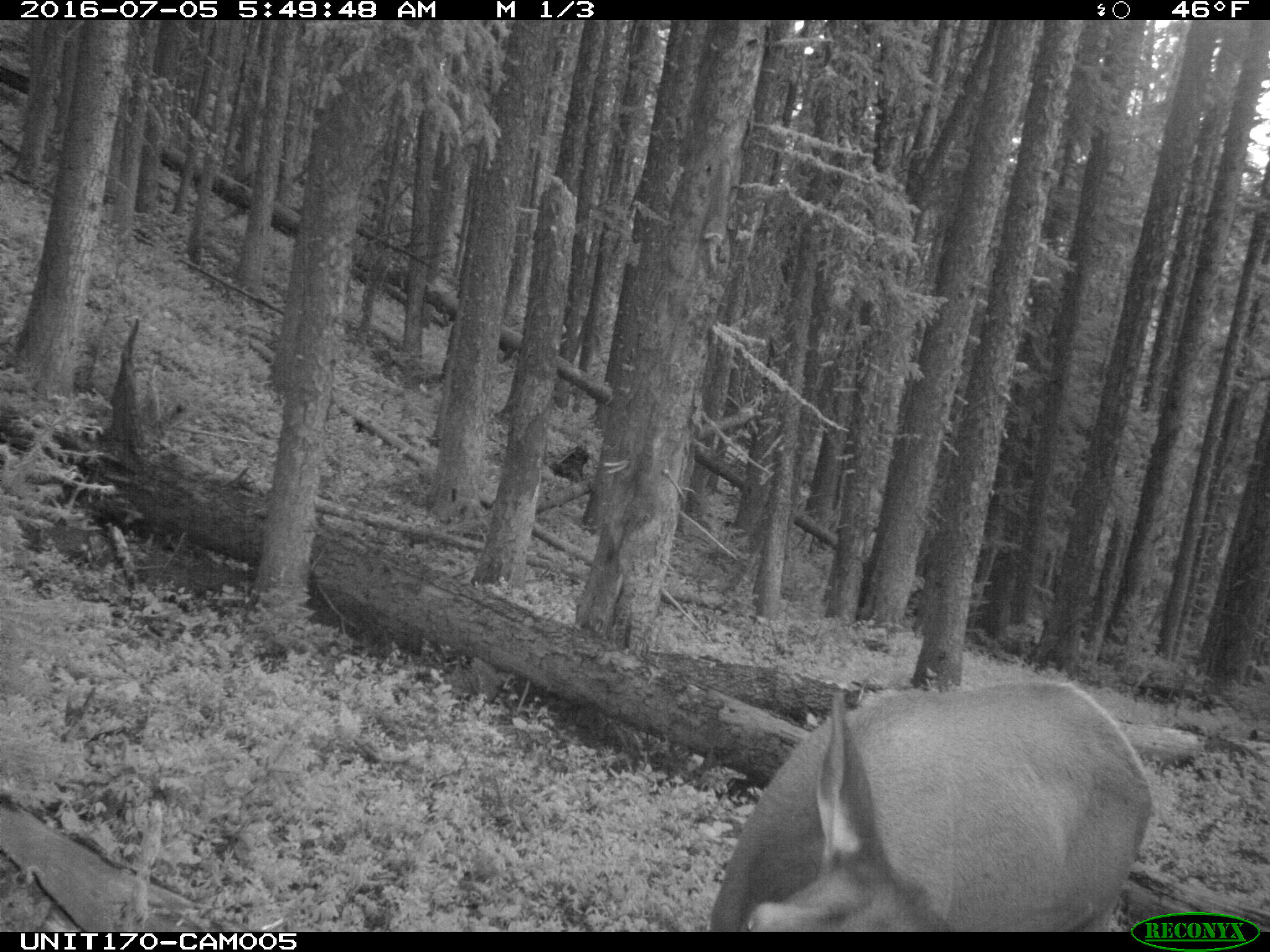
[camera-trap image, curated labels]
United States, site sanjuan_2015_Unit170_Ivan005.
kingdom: Animalia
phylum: Chordata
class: Mammalia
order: Artiodactyla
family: Cervidae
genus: Cervus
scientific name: Cervus elaphus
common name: red deer